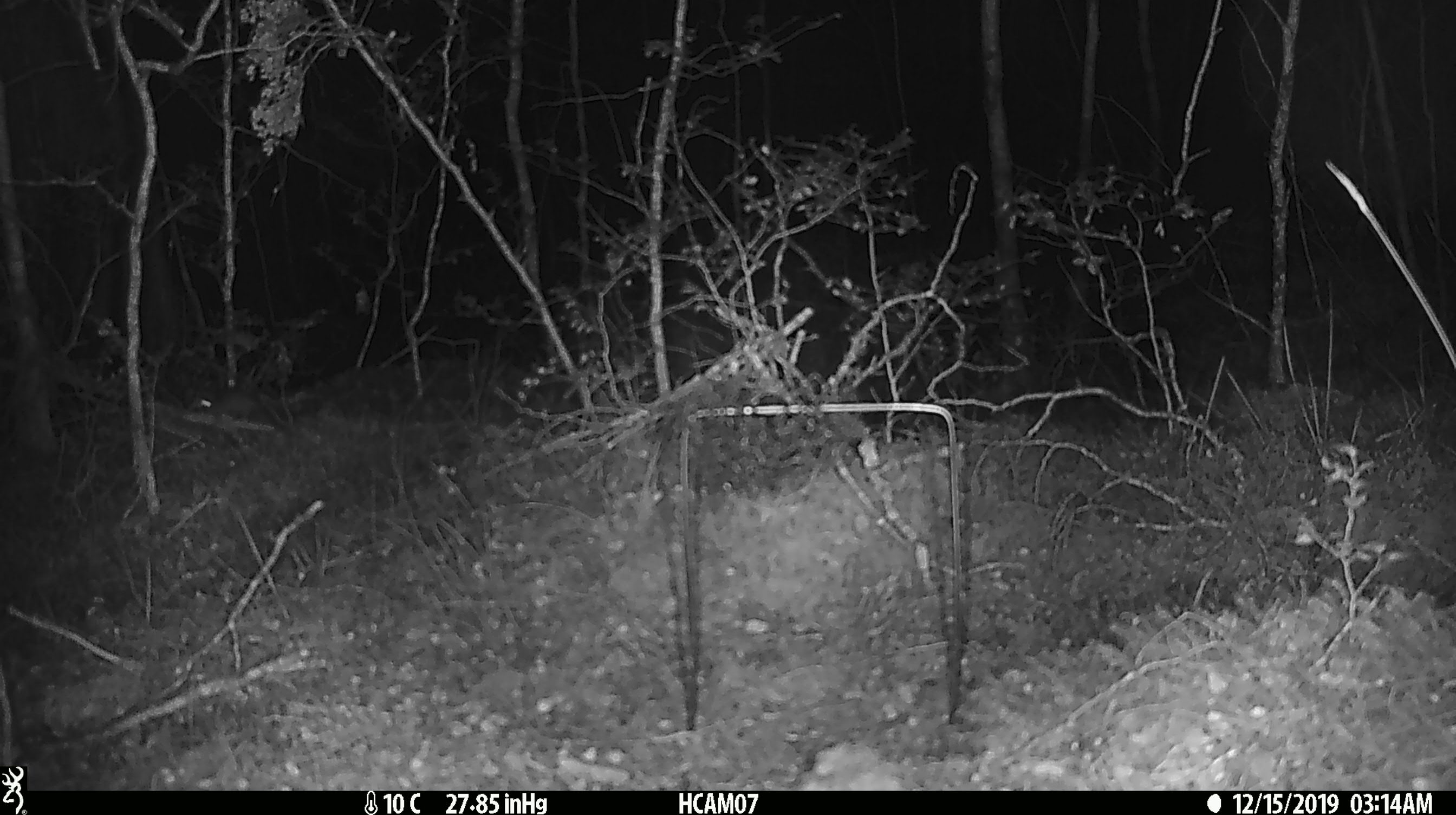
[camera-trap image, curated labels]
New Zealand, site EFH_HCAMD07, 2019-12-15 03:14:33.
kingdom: Animalia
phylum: Chordata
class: Mammalia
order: Rodentia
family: Muridae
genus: Mus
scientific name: Mus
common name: mouse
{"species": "mouse (Mus)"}